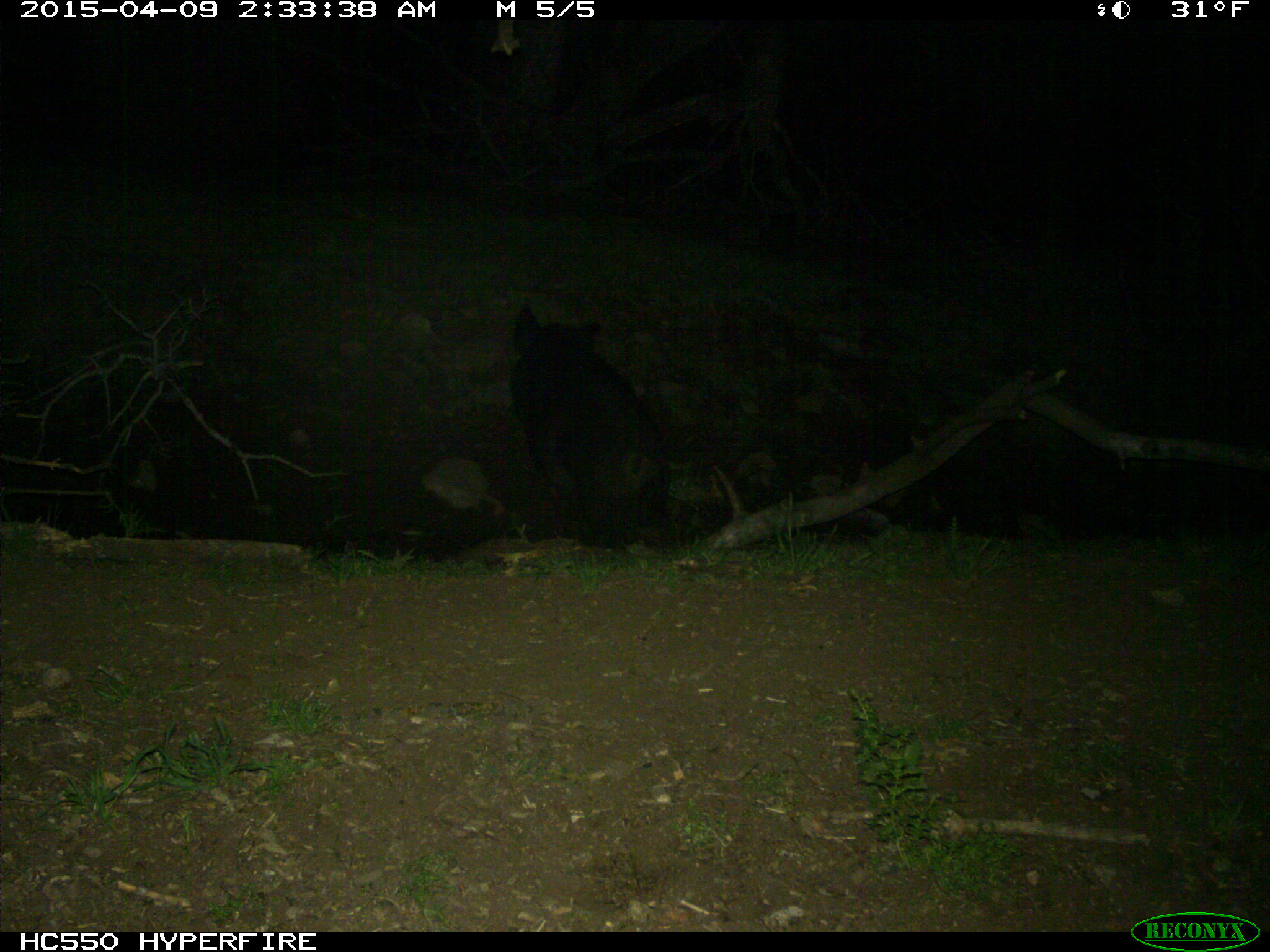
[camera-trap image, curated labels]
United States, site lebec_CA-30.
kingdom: Animalia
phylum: Chordata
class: Mammalia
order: Artiodactyla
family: Suidae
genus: Sus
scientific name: Sus scrofa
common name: wild boar